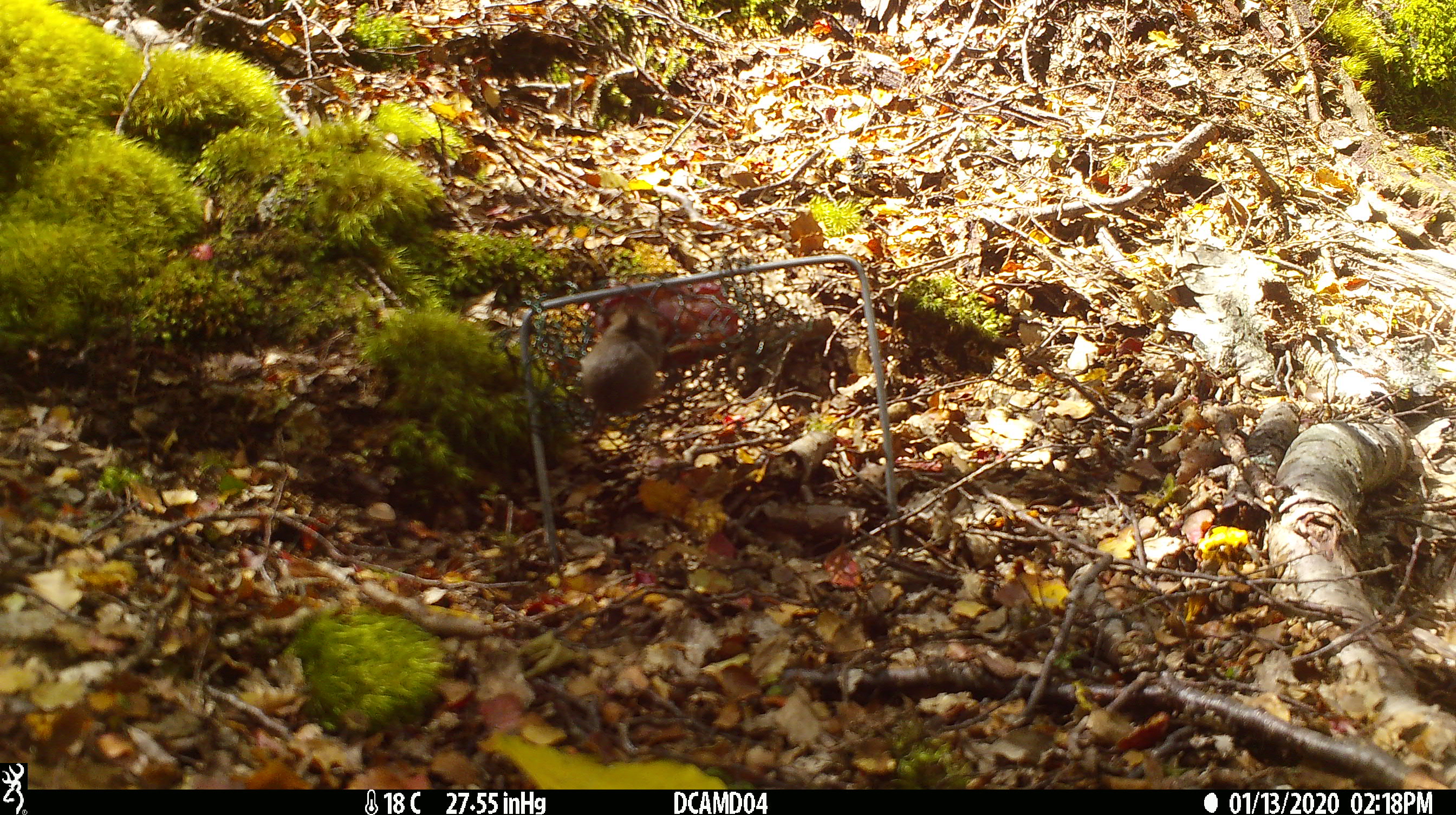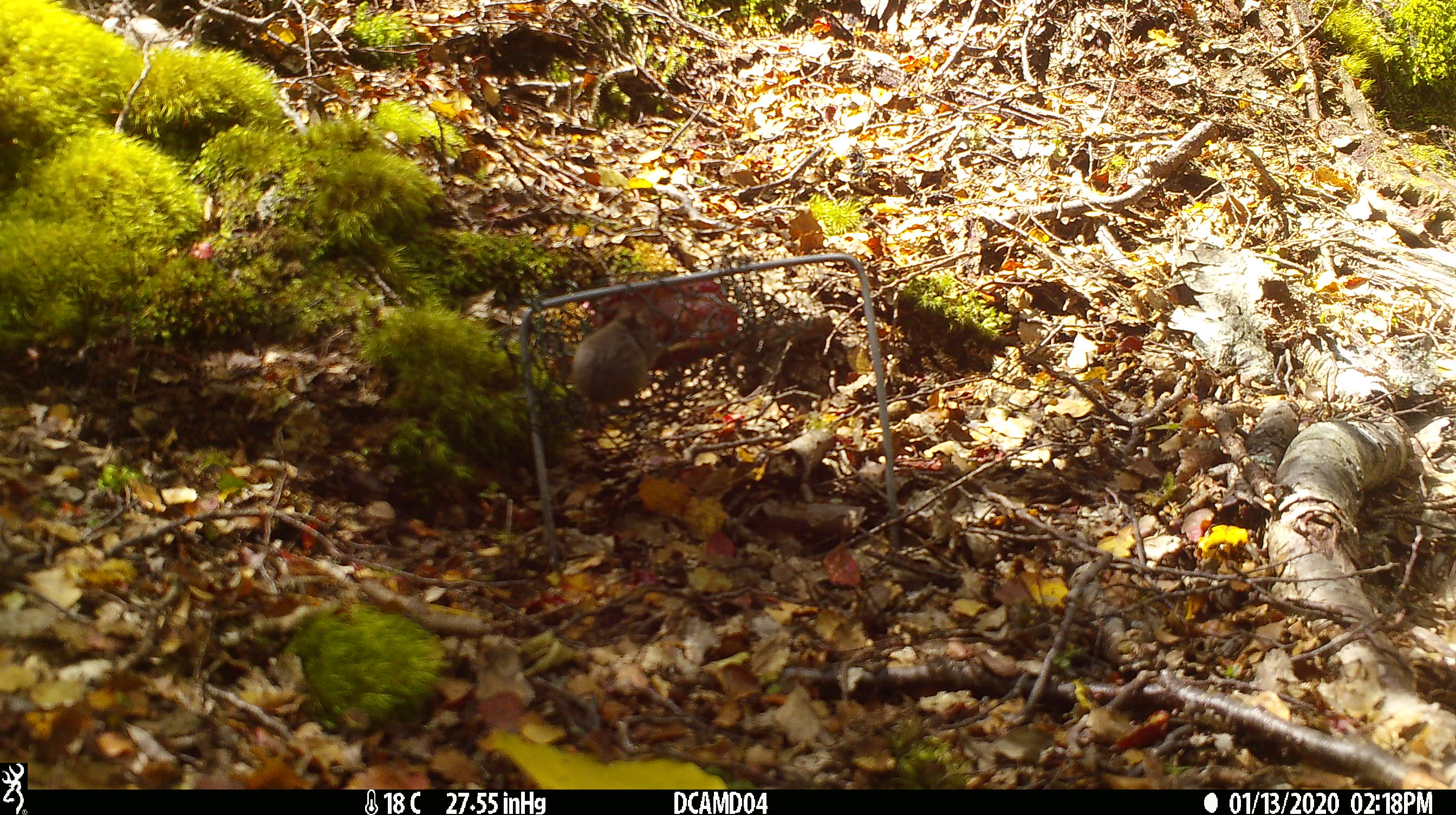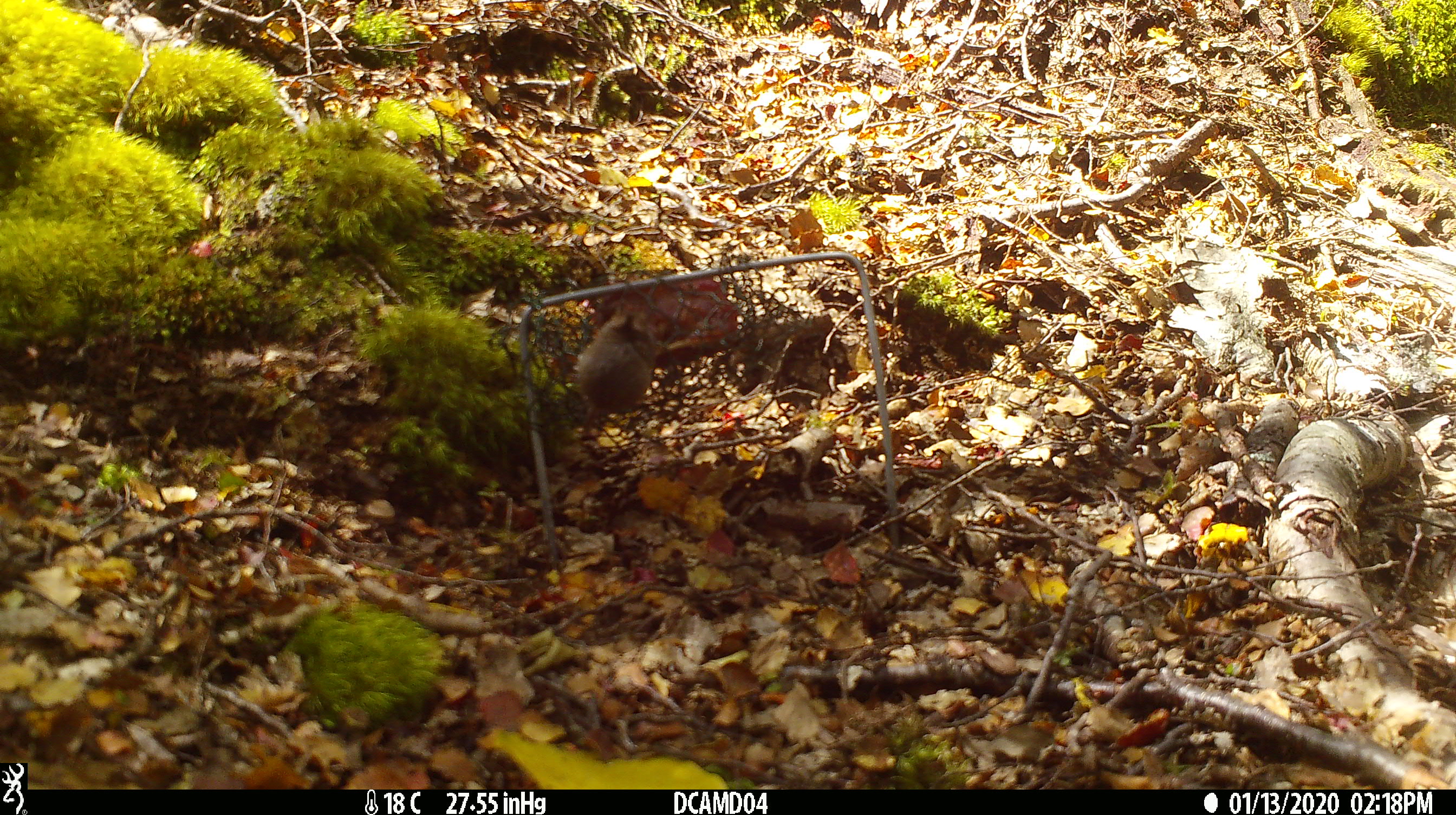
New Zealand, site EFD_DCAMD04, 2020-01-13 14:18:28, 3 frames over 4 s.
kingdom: Animalia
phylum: Chordata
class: Mammalia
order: Rodentia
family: Muridae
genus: Mus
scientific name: Mus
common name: mouse